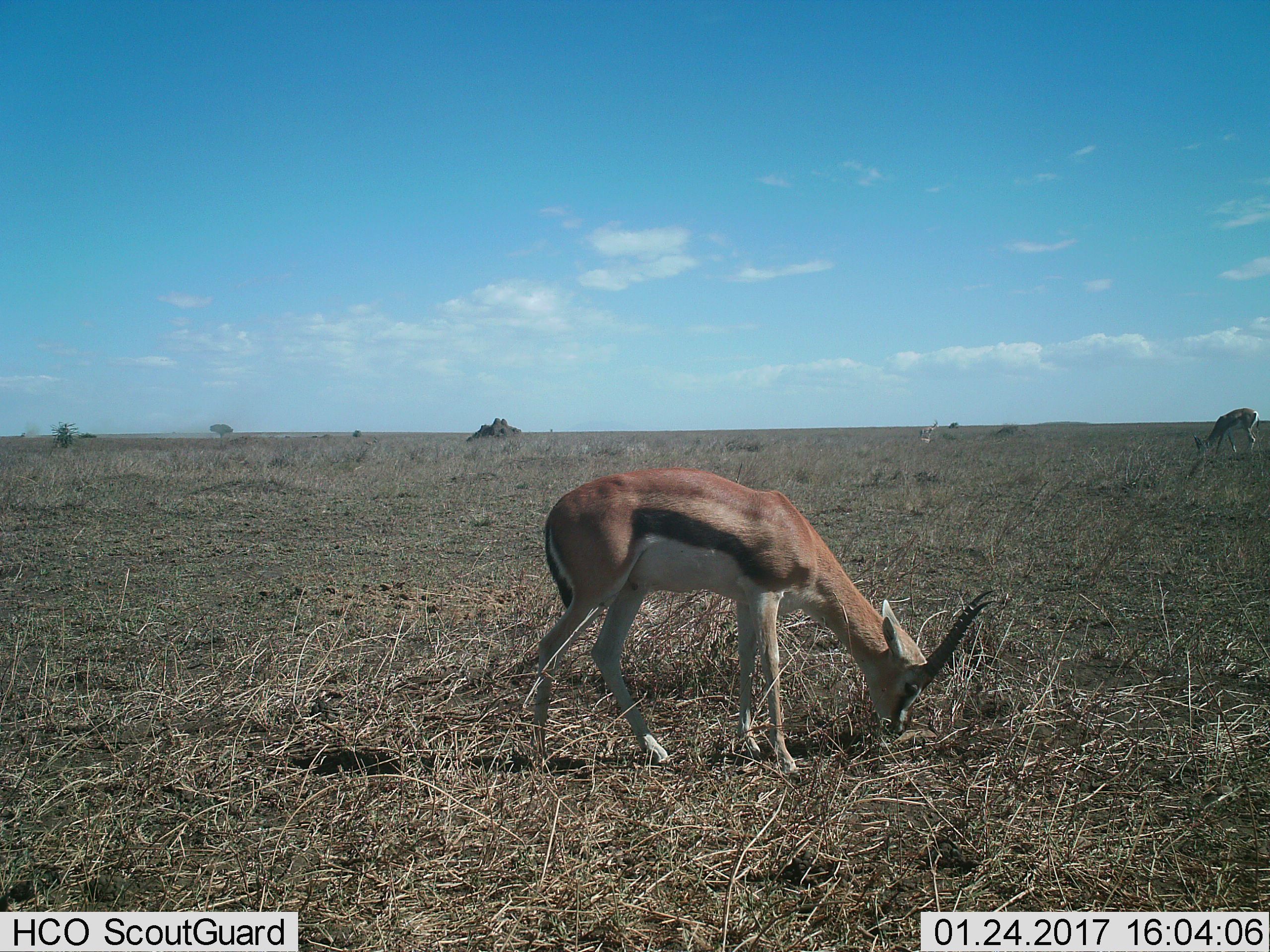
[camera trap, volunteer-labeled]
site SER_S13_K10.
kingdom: Animalia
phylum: Chordata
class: Mammalia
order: Artiodactyla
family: Bovidae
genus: Eudorcas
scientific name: Eudorcas thomsonii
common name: thomson's gazelle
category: gazellethomsons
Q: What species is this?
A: Gazellethomsons (thomson's gazelle) (Eudorcas thomsonii).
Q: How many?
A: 2.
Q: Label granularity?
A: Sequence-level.